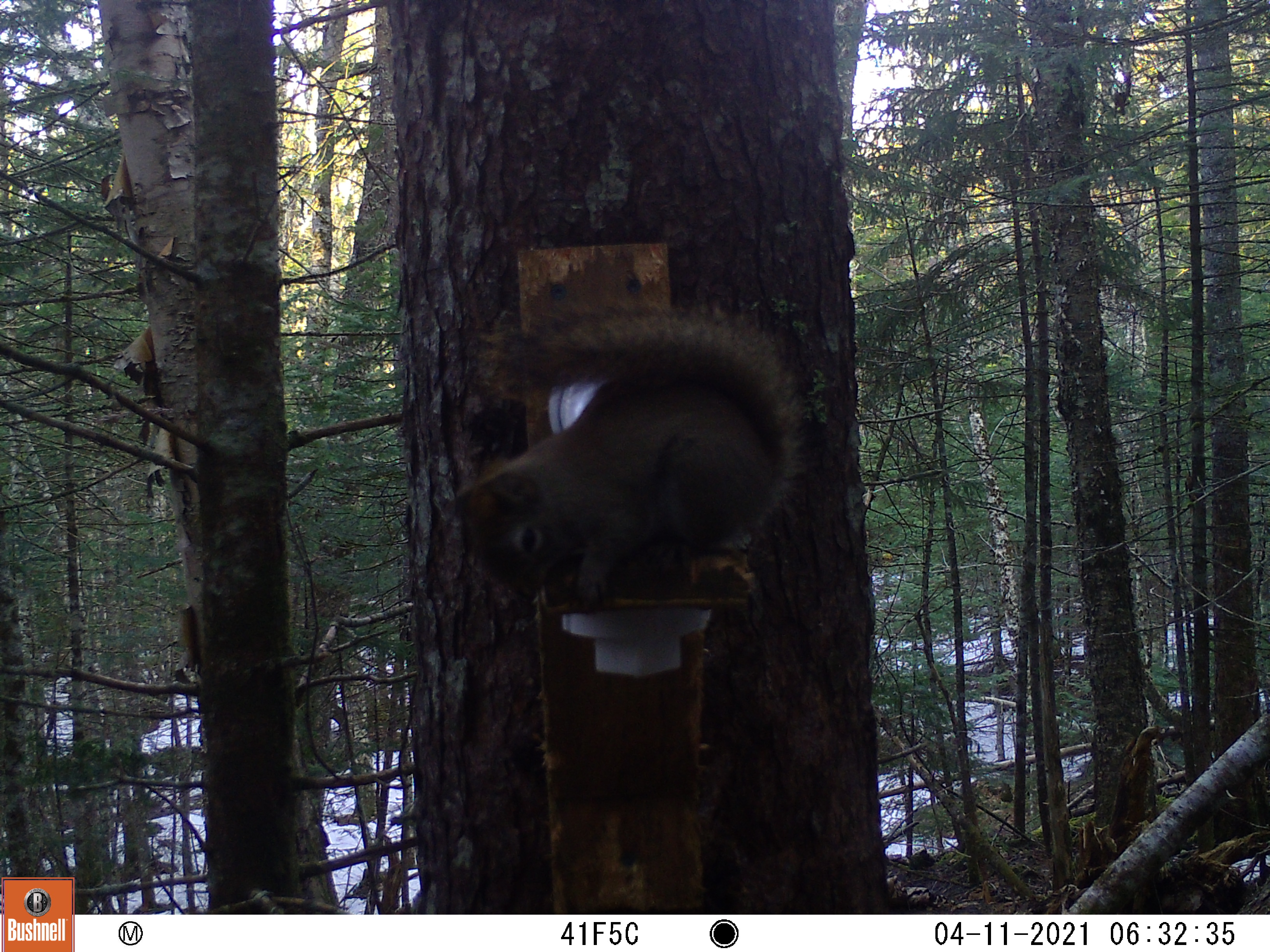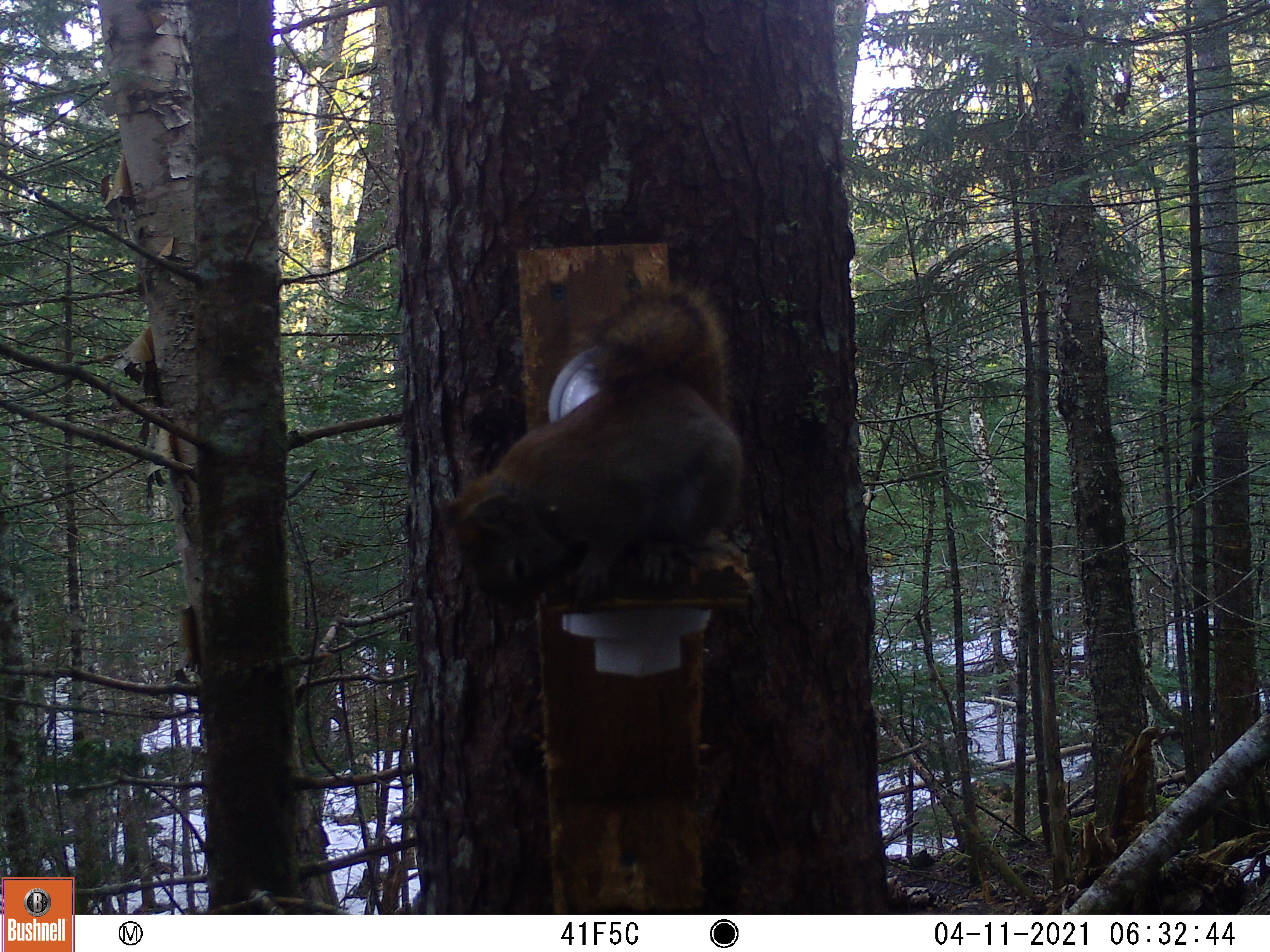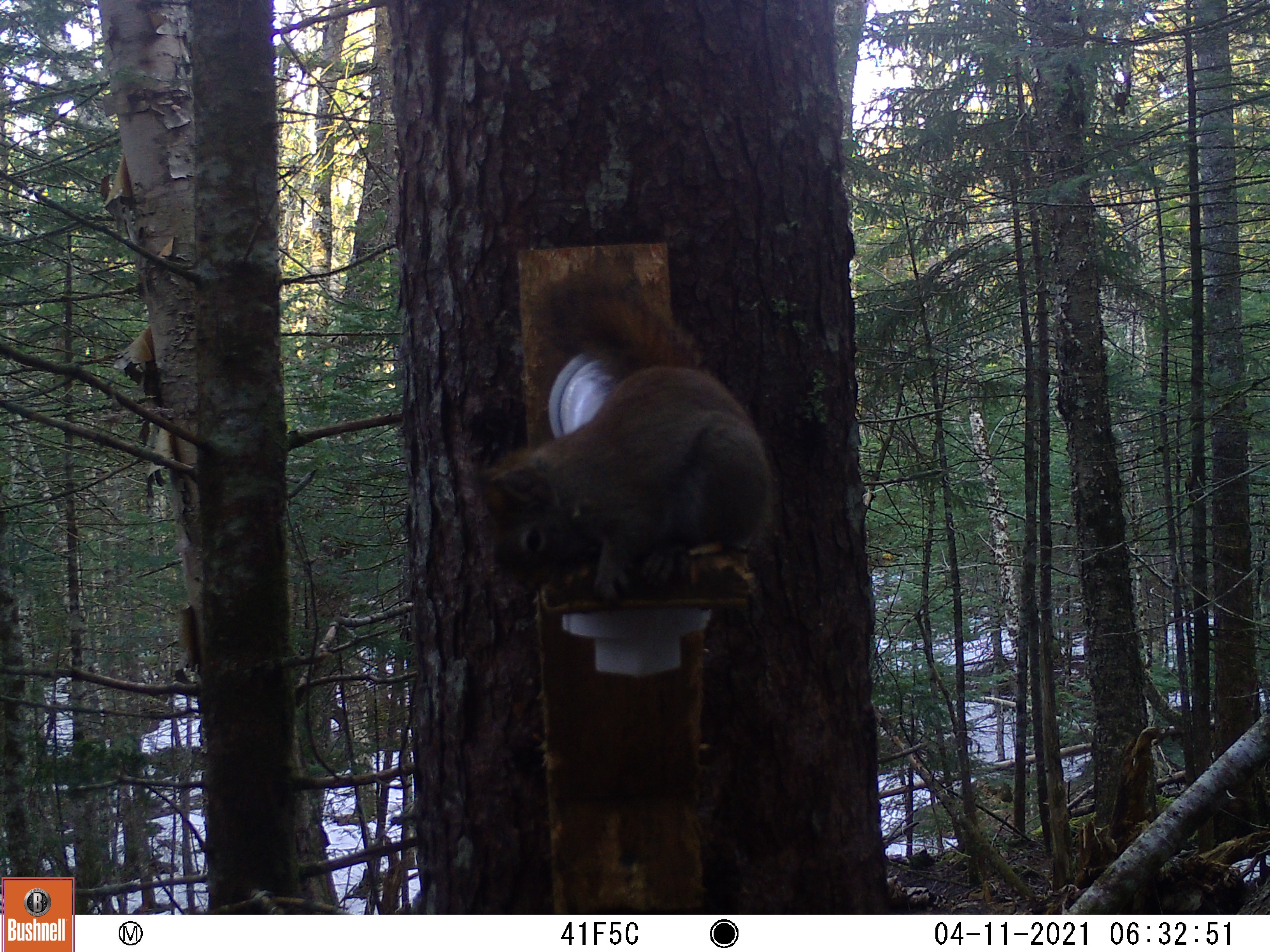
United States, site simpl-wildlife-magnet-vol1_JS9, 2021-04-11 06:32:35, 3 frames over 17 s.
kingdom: Animalia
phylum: Chordata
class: Mammalia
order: Rodentia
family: Sciuridae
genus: Tamiasciurus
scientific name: Tamiasciurus hudsonicus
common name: red squirrel